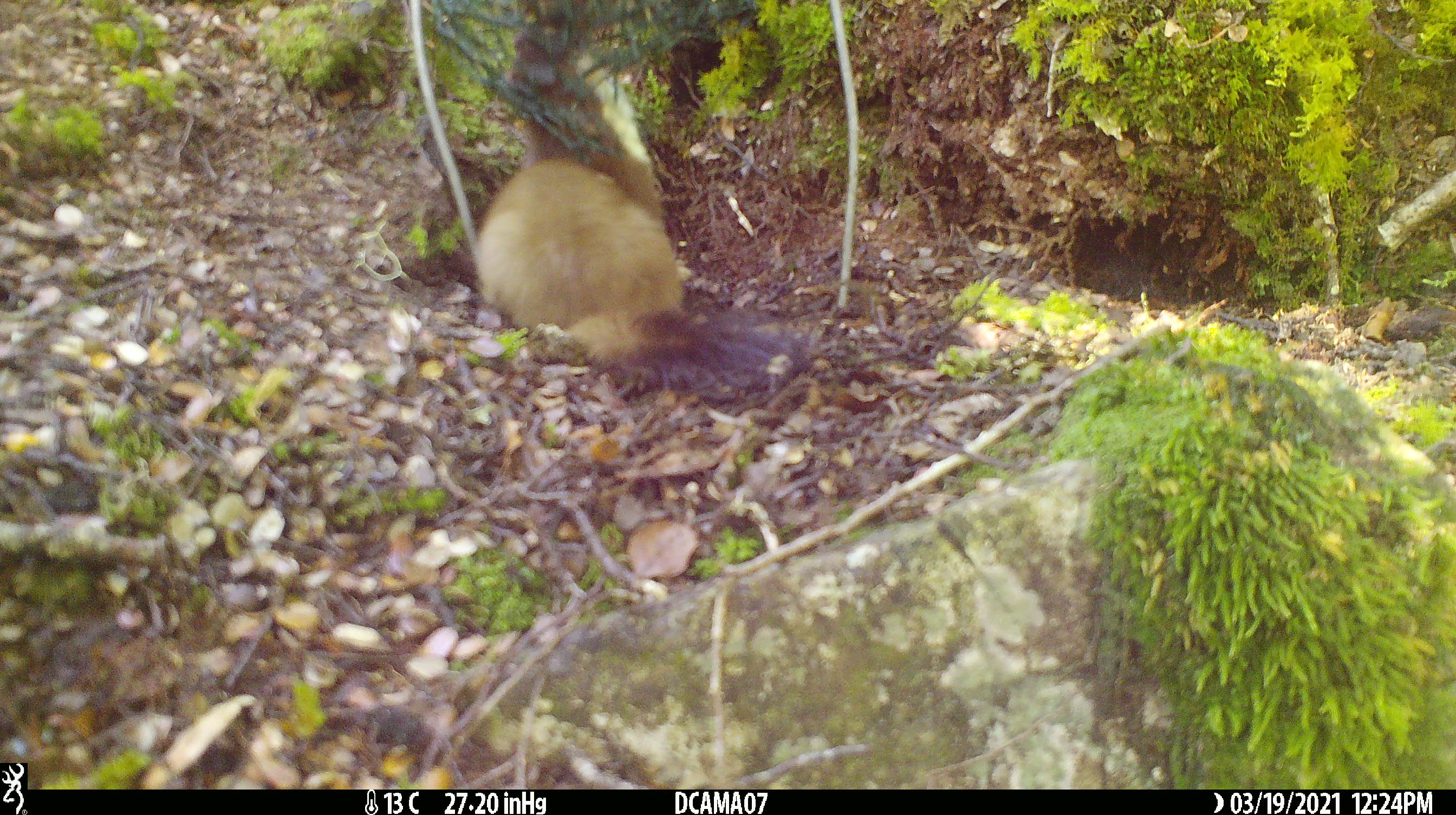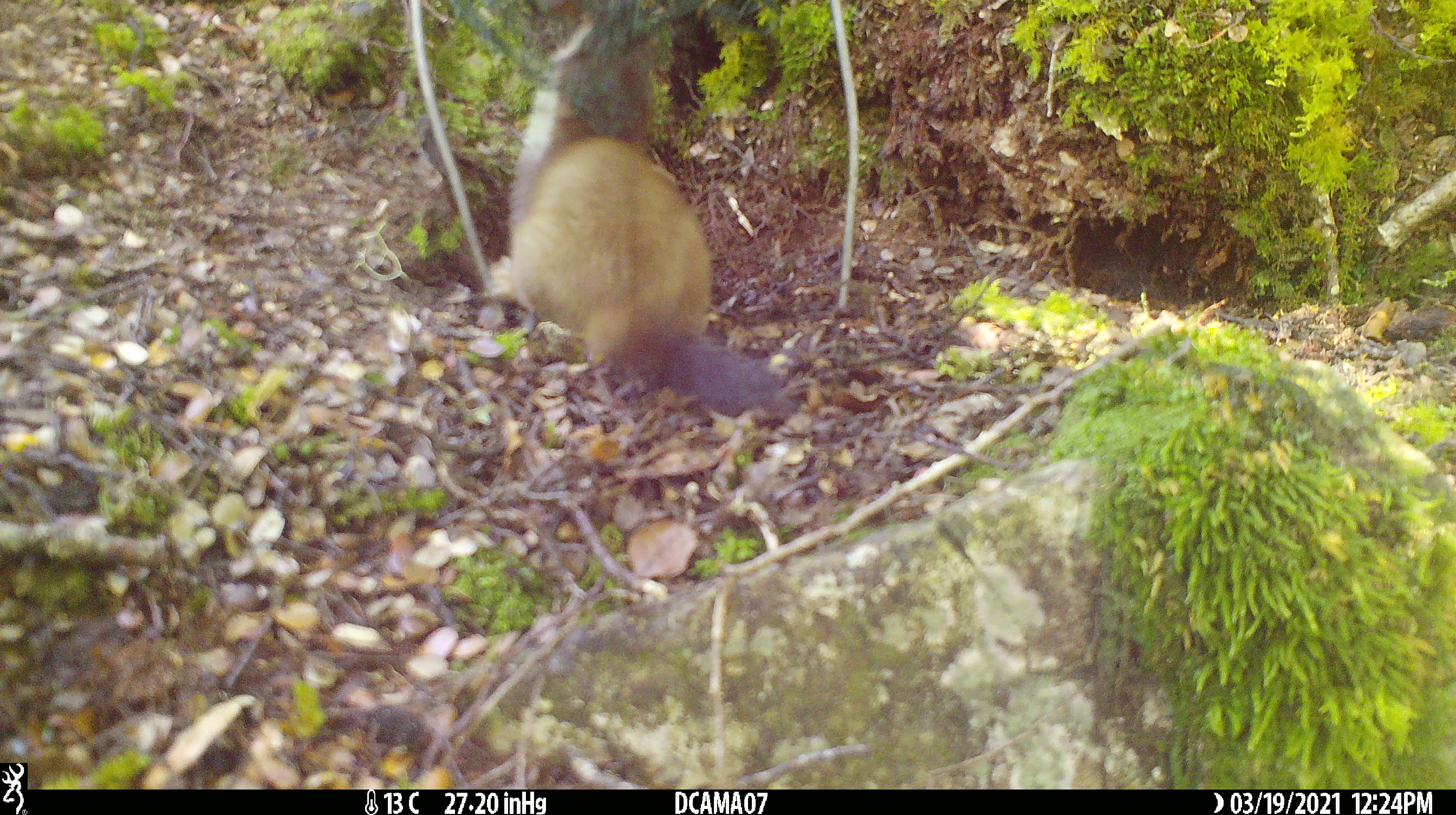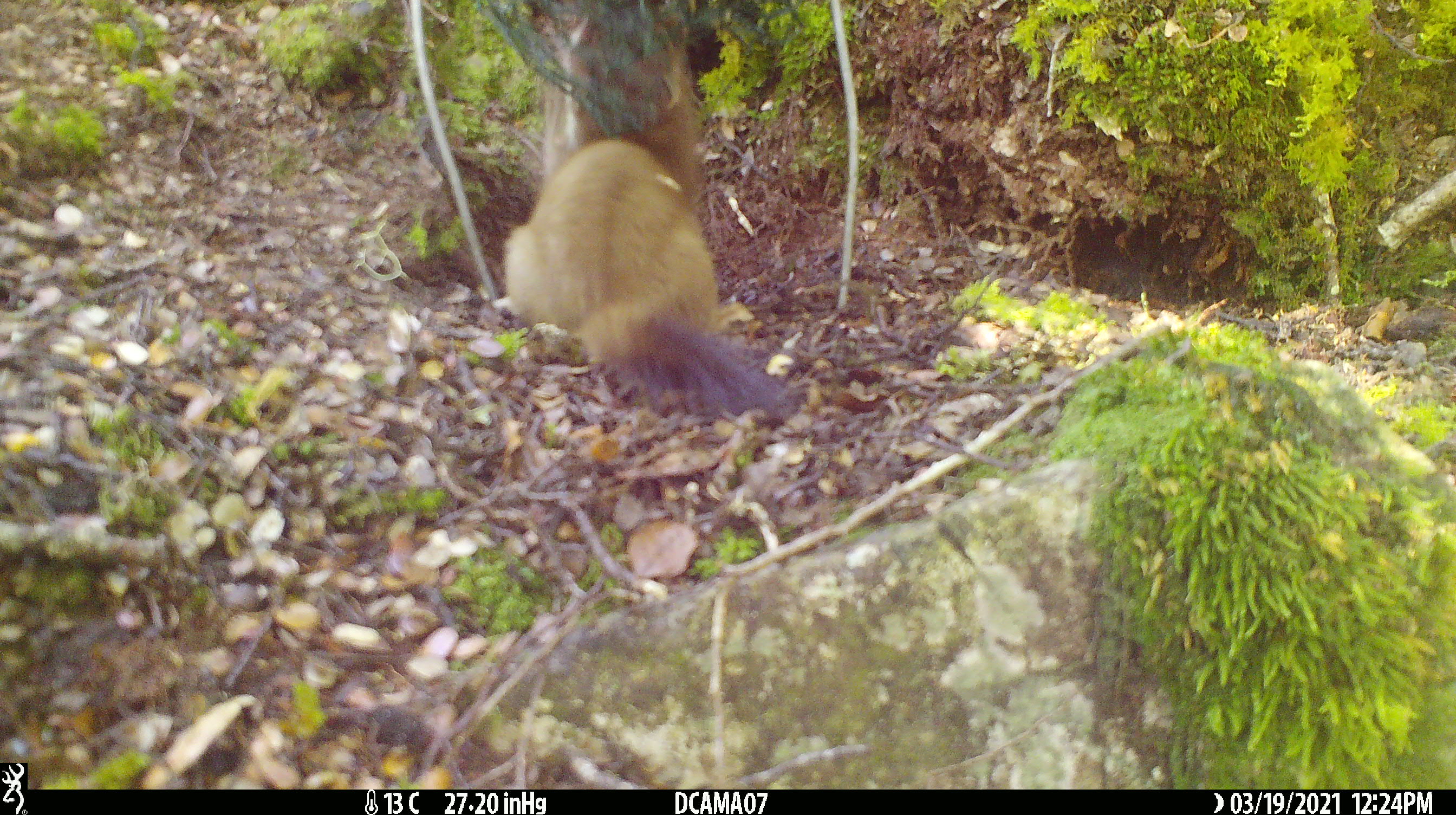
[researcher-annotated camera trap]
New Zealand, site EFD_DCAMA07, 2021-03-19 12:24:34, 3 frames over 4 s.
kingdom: Animalia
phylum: Chordata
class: Mammalia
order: Carnivora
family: Mustelidae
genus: Mustela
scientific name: Mustela erminea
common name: stoat